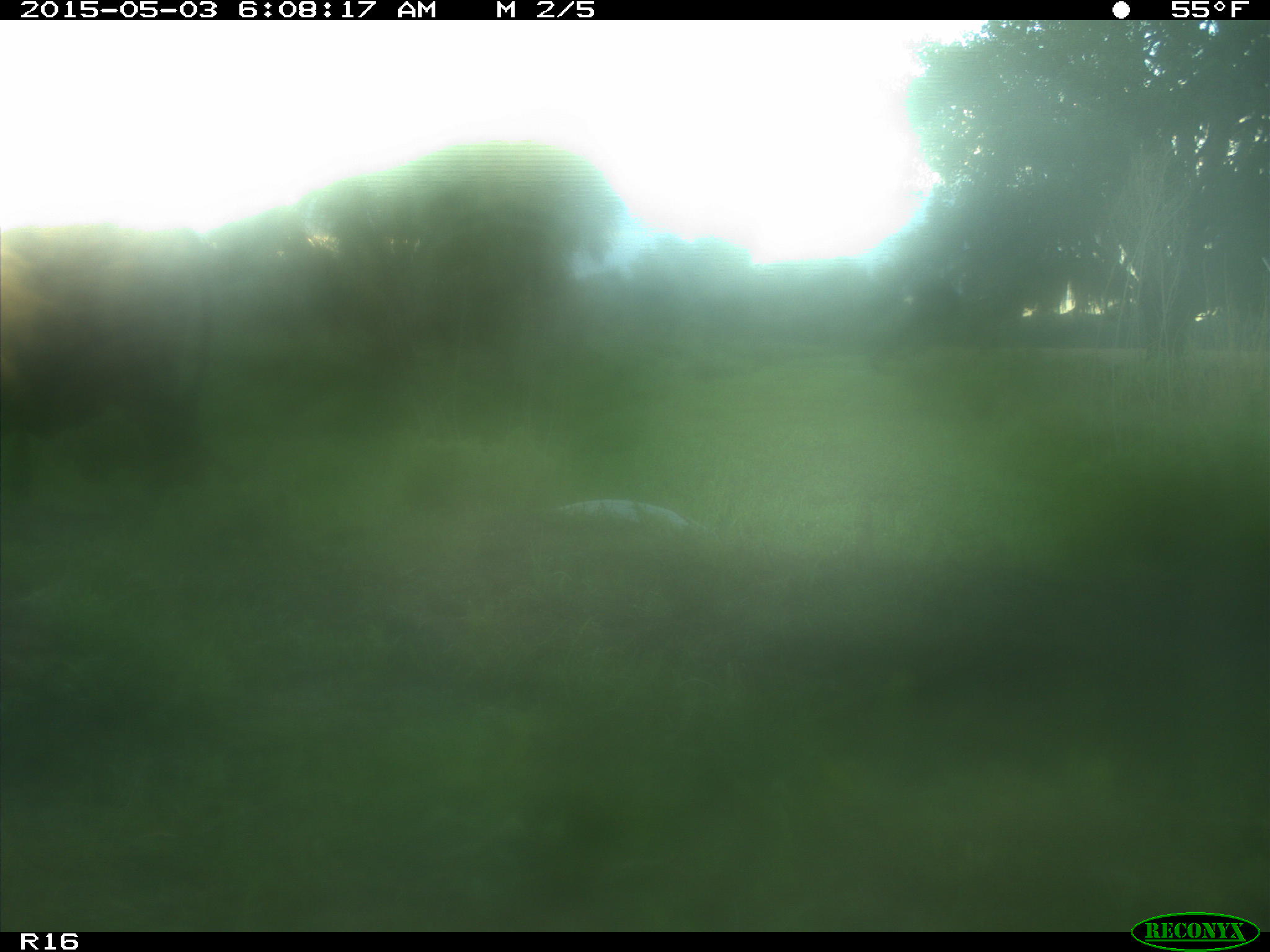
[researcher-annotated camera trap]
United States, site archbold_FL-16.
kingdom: Animalia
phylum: Chordata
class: Mammalia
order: Artiodactyla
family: Bovidae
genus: Bos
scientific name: Bos taurus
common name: domestic cow